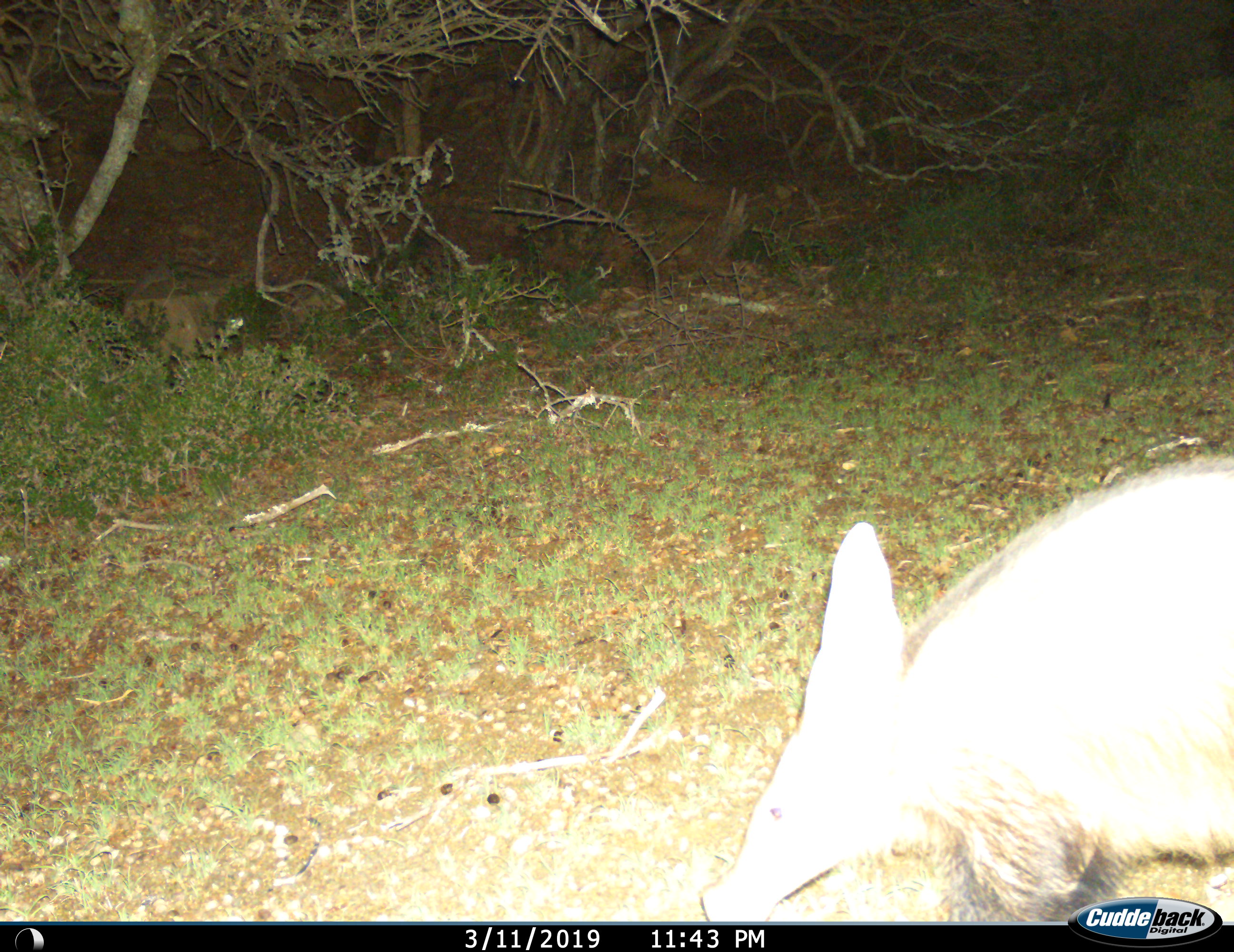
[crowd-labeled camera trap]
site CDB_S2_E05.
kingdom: Animalia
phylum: Chordata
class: Mammalia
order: Tubulidentata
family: Orycteropodidae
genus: Orycteropus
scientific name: Orycteropus afer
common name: aardvark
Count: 1.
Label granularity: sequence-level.